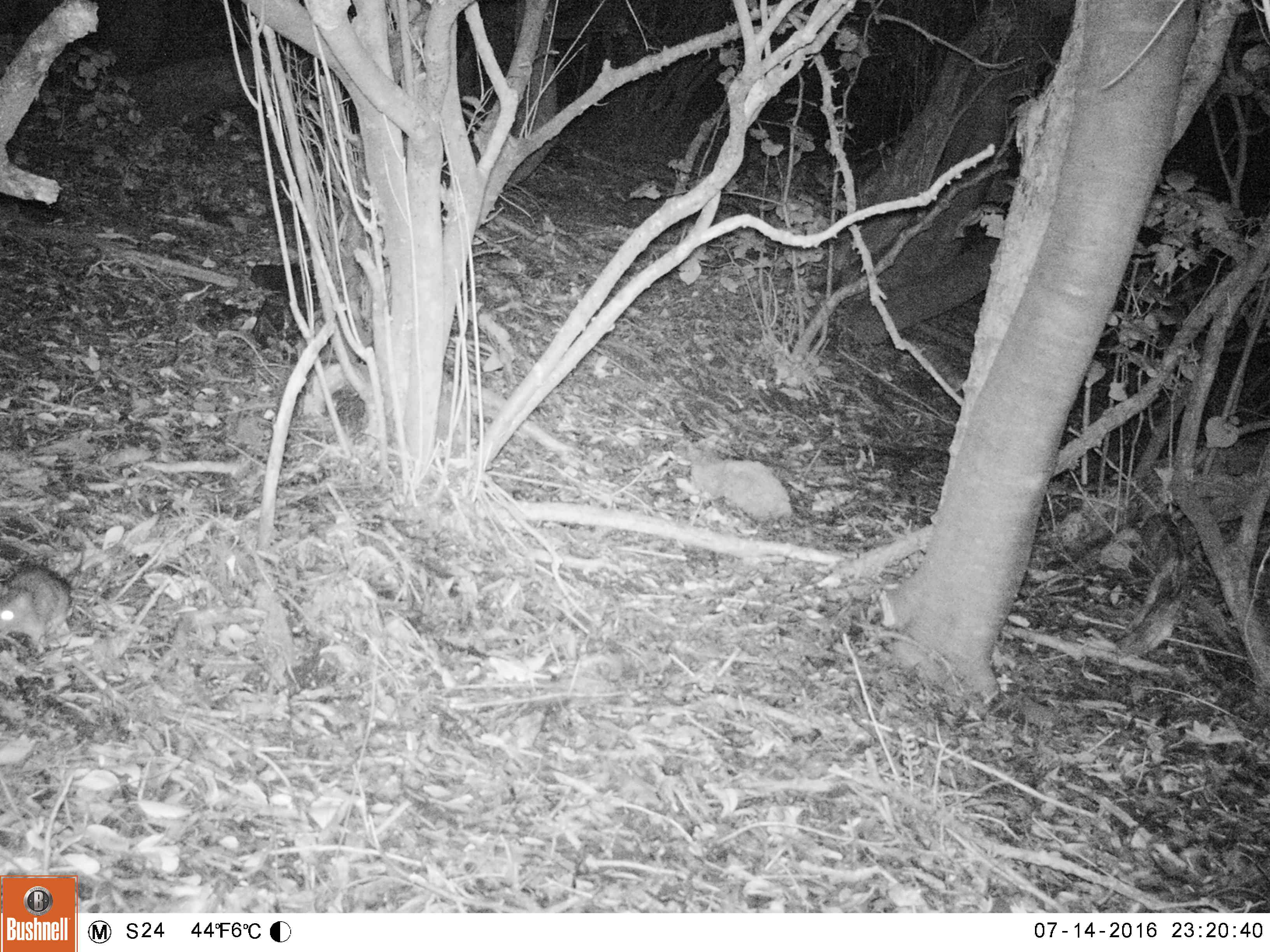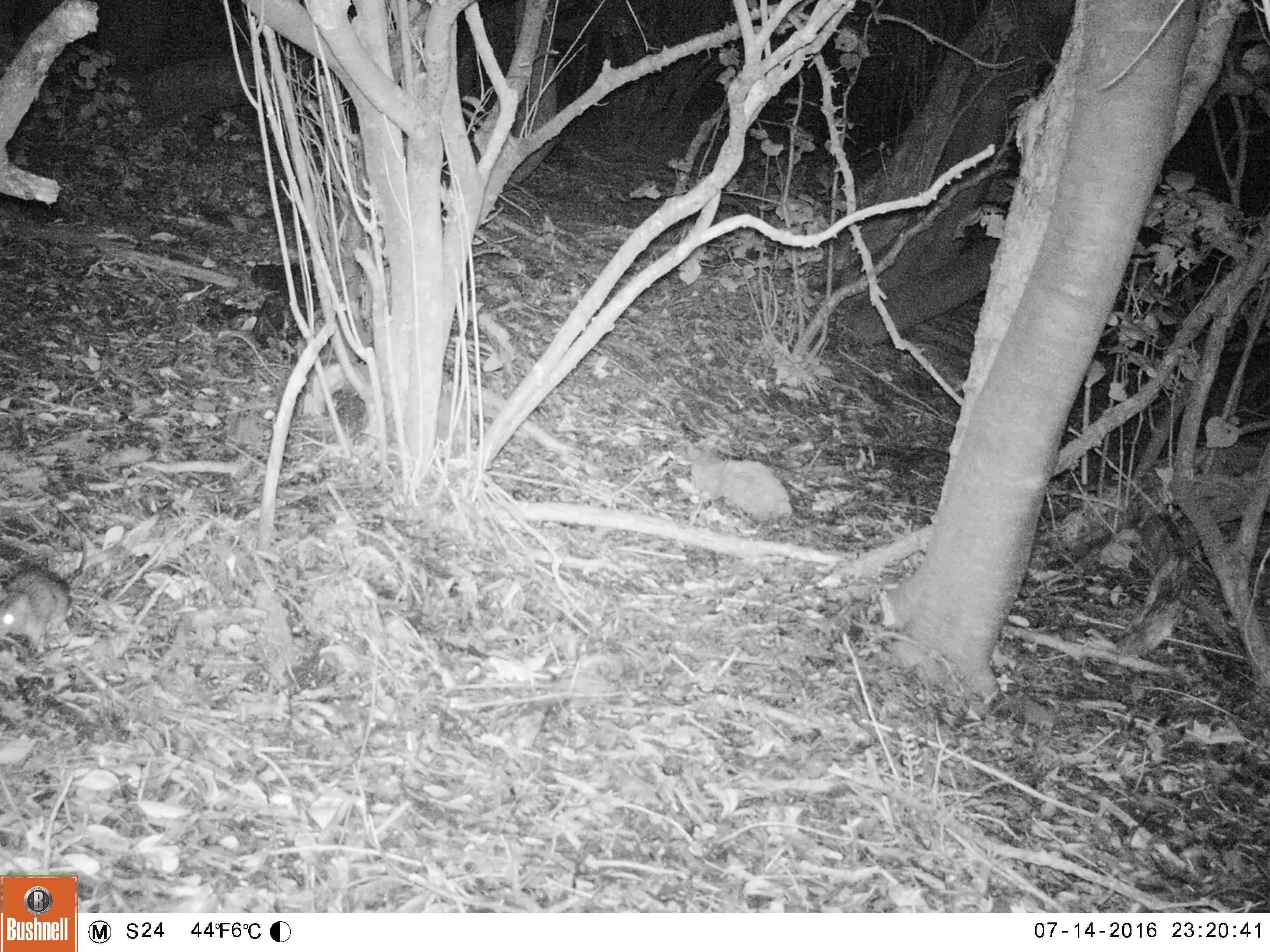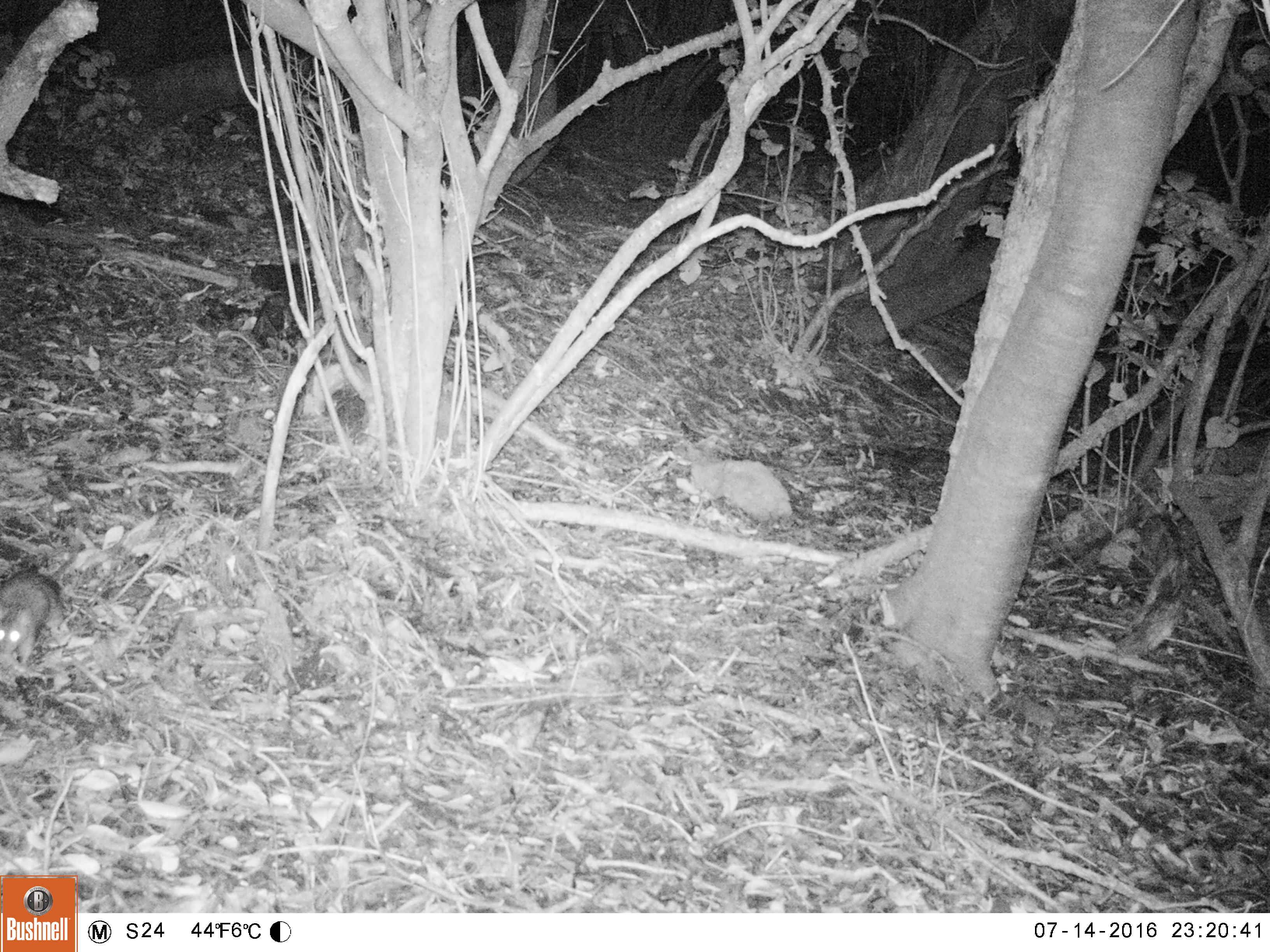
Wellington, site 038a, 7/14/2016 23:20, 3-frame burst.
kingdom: Animalia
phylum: Chordata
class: Mammalia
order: Rodentia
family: Muridae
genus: Rattus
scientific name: Rattus rattus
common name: ship rat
Ship rat (Rattus rattus).